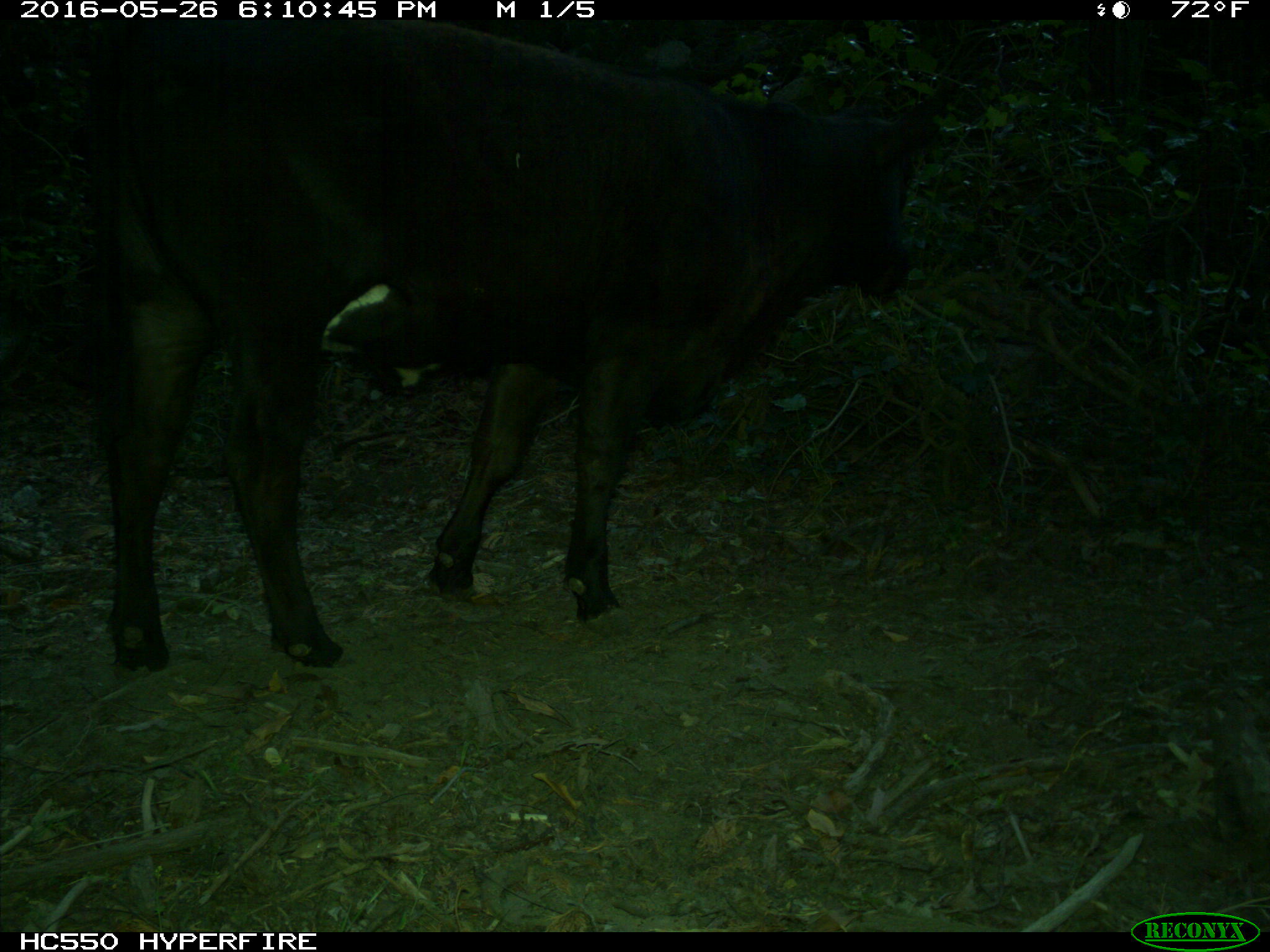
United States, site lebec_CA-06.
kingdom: Animalia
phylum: Chordata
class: Mammalia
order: Artiodactyla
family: Bovidae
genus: Bos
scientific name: Bos taurus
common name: domestic cow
Bos taurus (domestic cow).